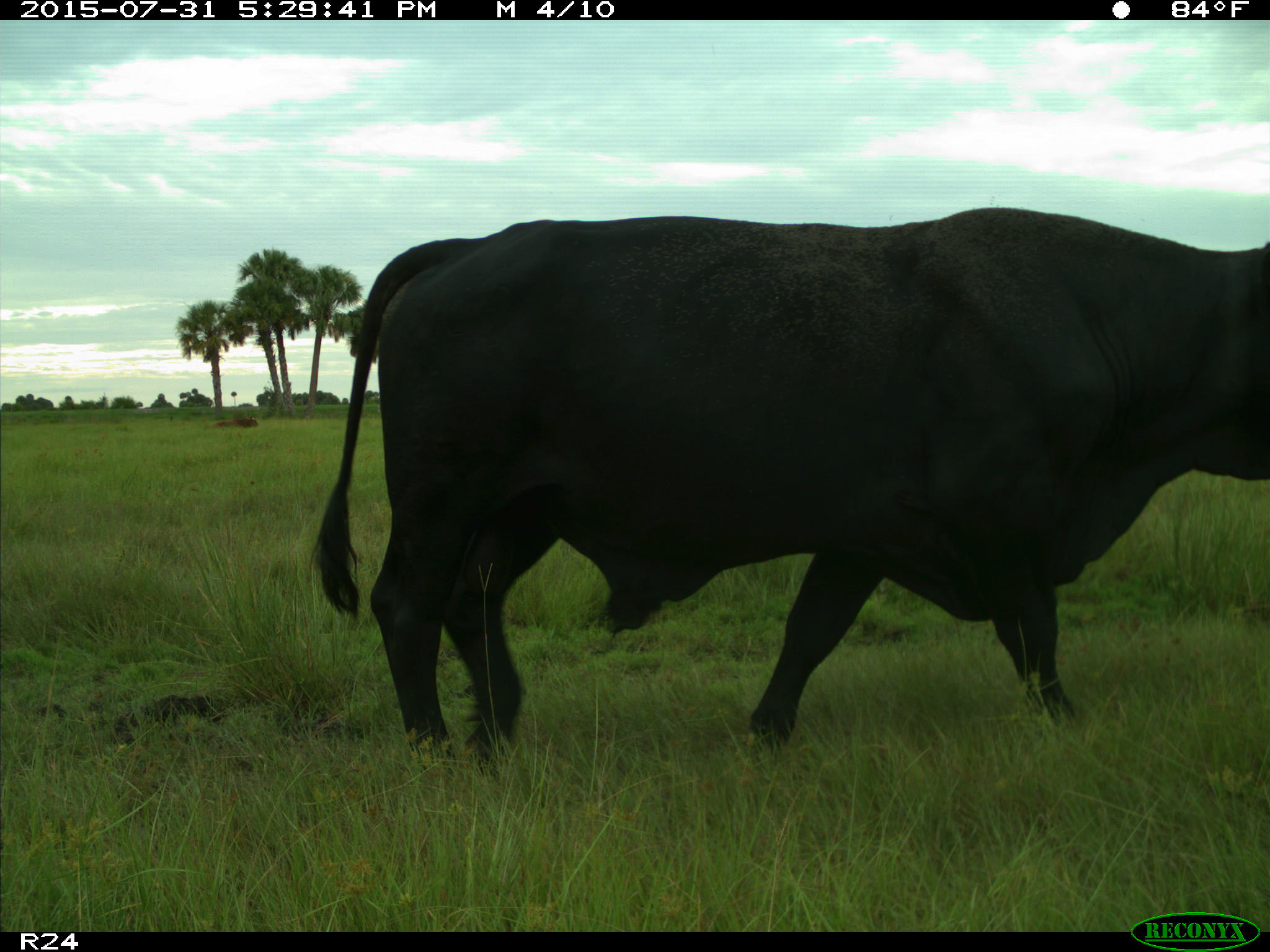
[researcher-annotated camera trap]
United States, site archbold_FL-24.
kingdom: Animalia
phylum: Chordata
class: Mammalia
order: Artiodactyla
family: Bovidae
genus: Bos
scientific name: Bos taurus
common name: domestic cow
Bos taurus (domestic cow).